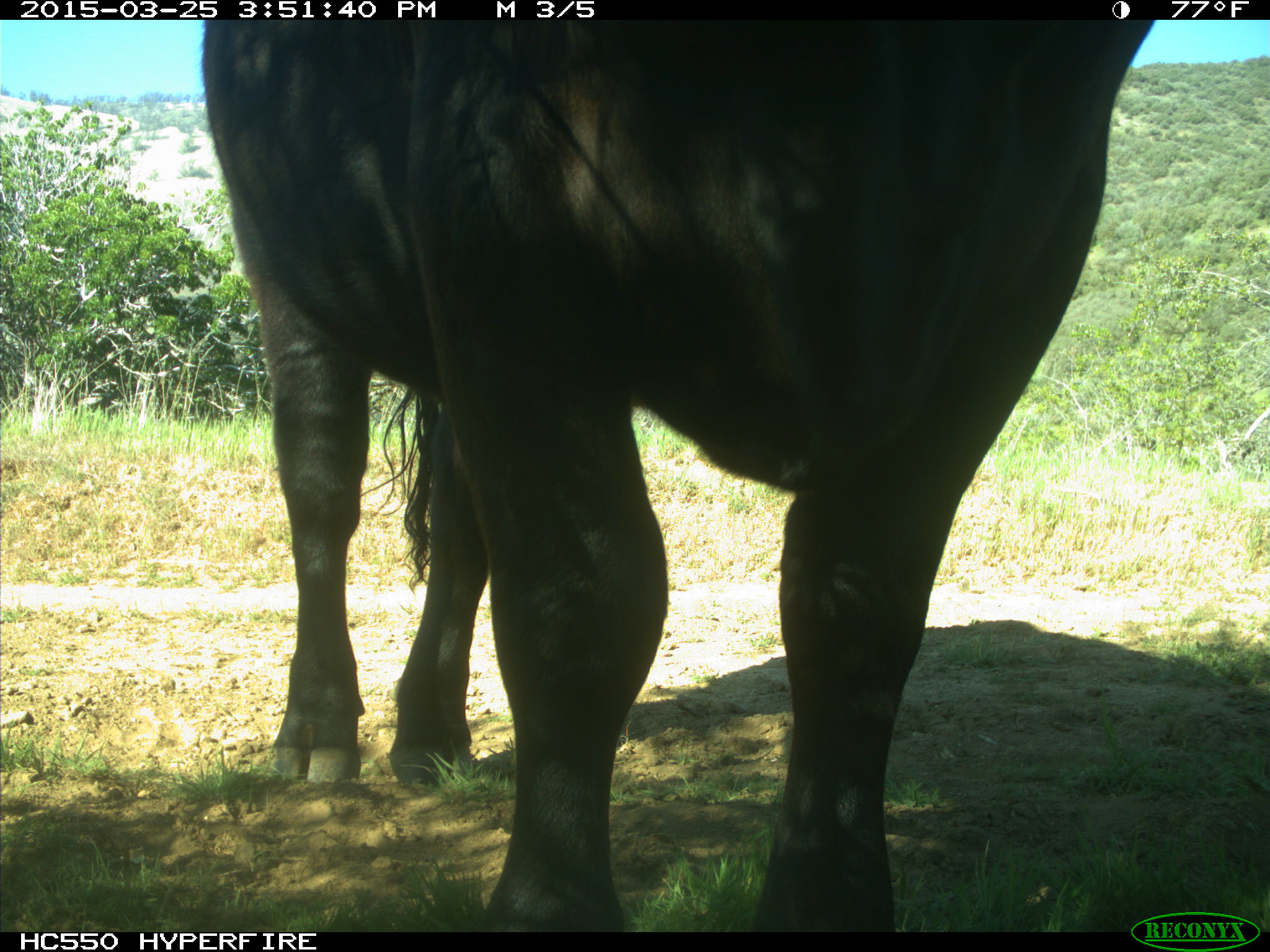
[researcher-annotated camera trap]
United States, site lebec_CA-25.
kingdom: Animalia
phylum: Chordata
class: Mammalia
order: Artiodactyla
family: Bovidae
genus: Bos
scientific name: Bos taurus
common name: domestic cow